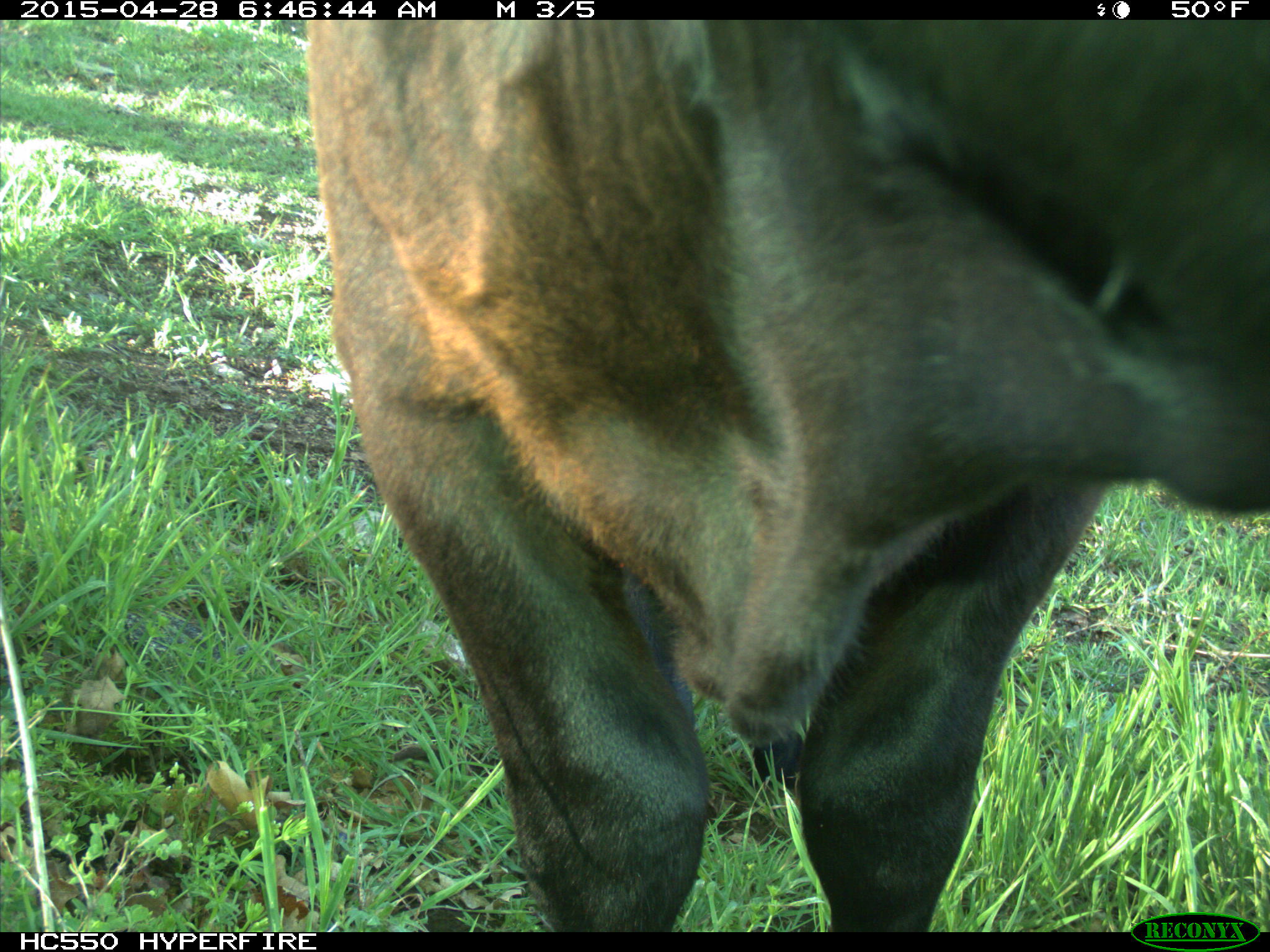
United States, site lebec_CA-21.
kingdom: Animalia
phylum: Chordata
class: Mammalia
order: Artiodactyla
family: Bovidae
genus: Bos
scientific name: Bos taurus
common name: domestic cow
Bos taurus (domestic cow).